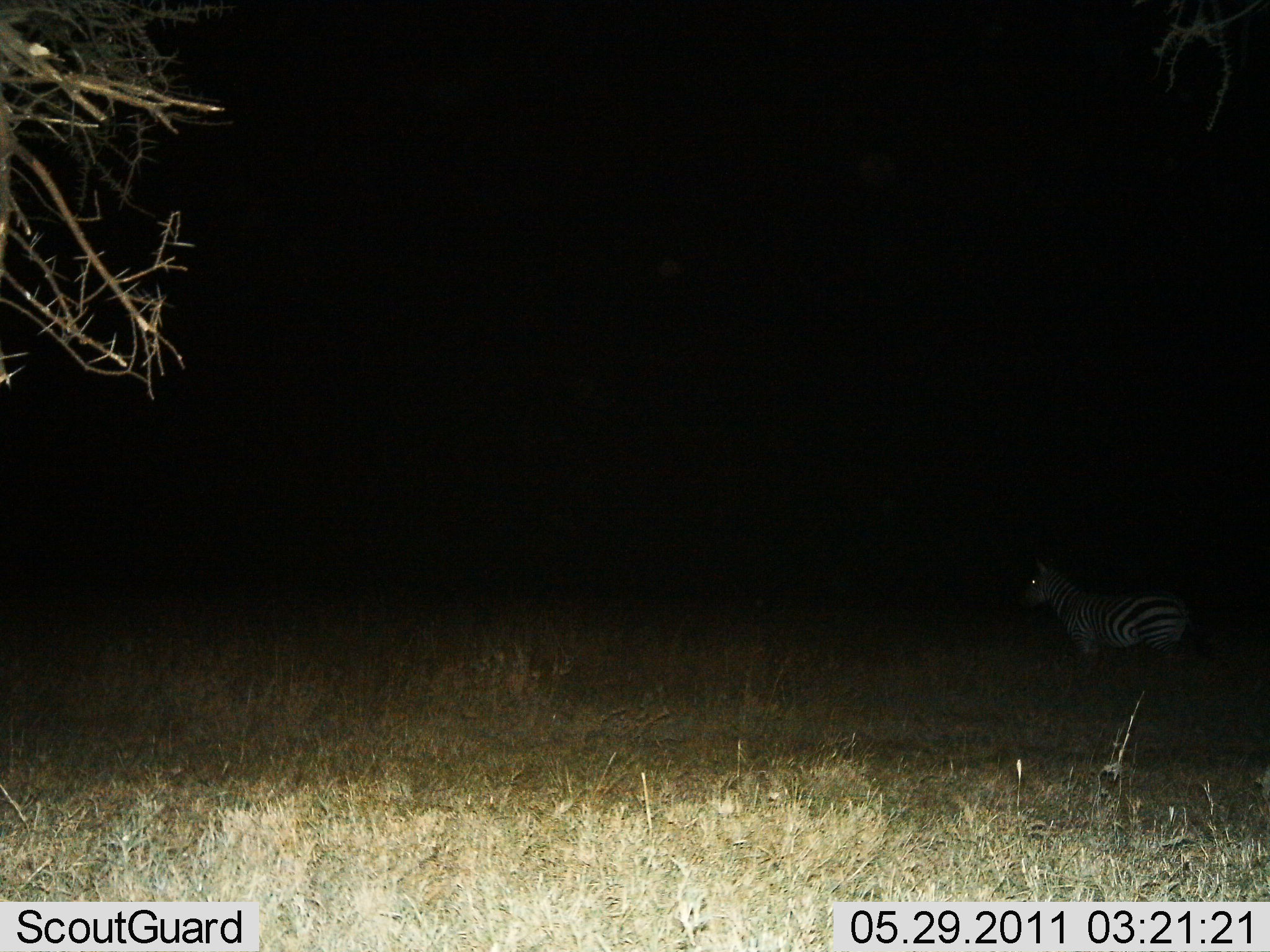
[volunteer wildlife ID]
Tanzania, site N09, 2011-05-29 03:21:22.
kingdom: Animalia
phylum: Chordata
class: Mammalia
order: Perissodactyla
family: Equidae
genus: Equus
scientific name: Equus quagga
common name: plains zebra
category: zebra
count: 1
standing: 90%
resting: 0%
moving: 10%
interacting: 0%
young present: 0%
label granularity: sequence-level